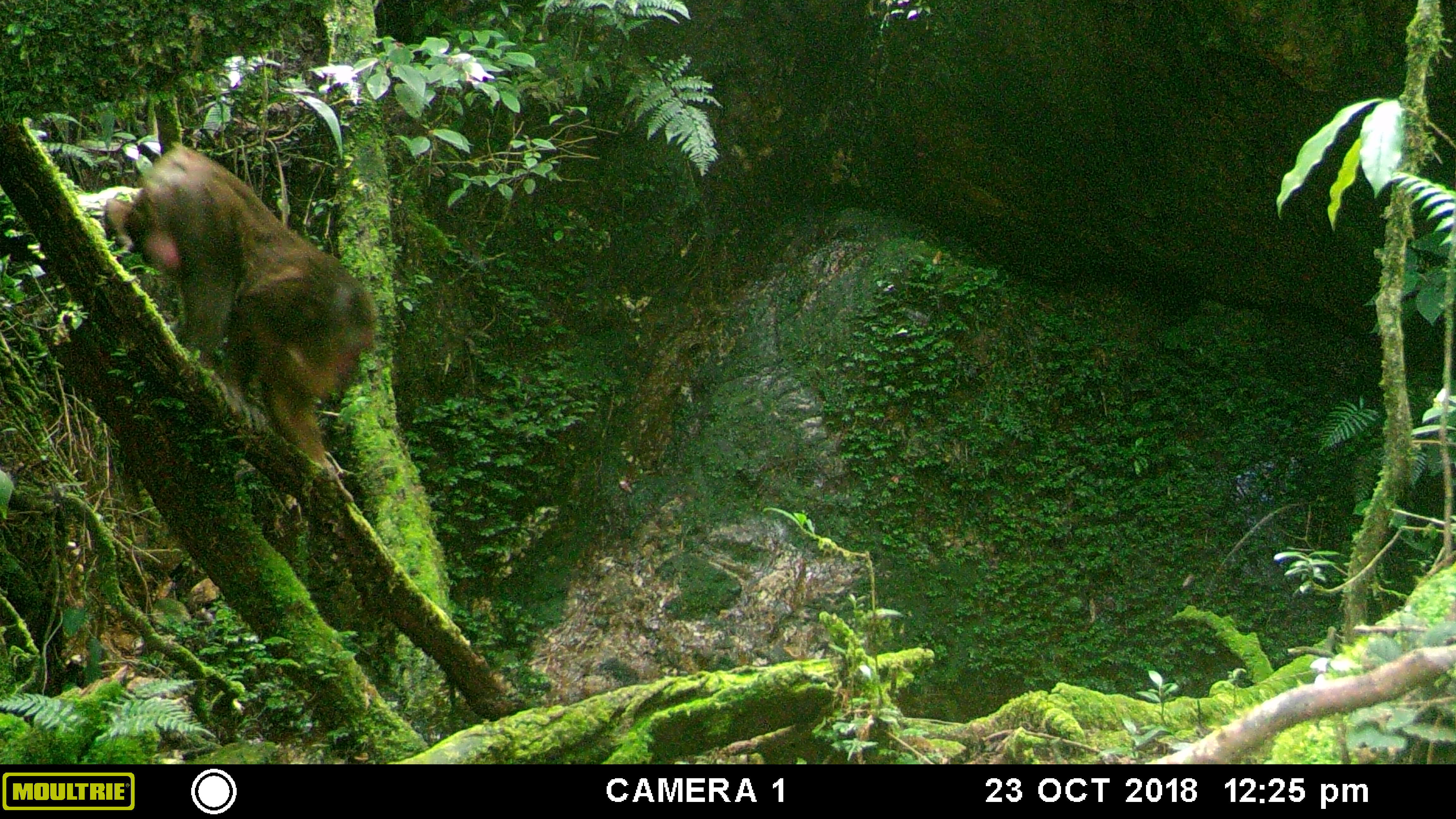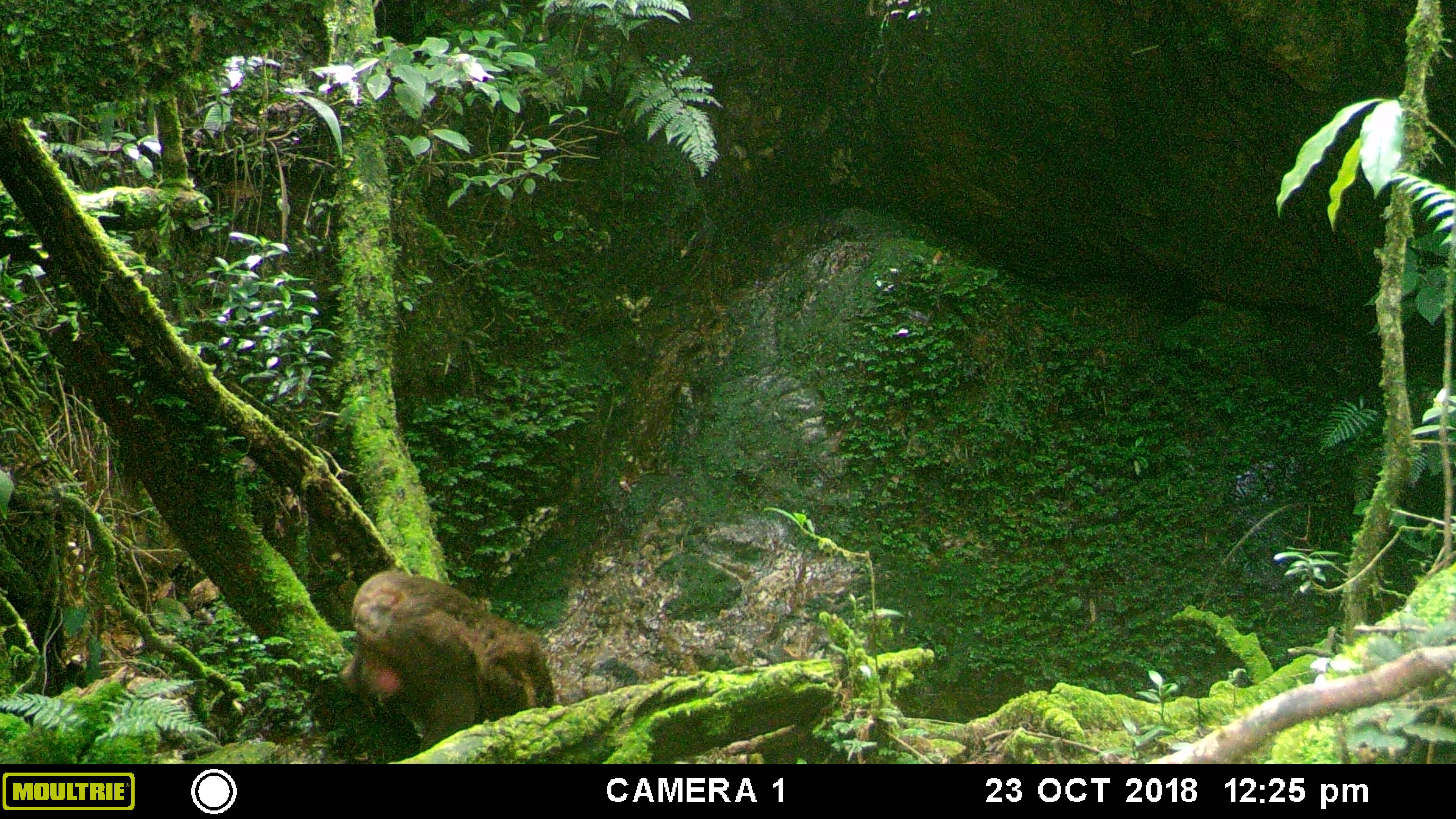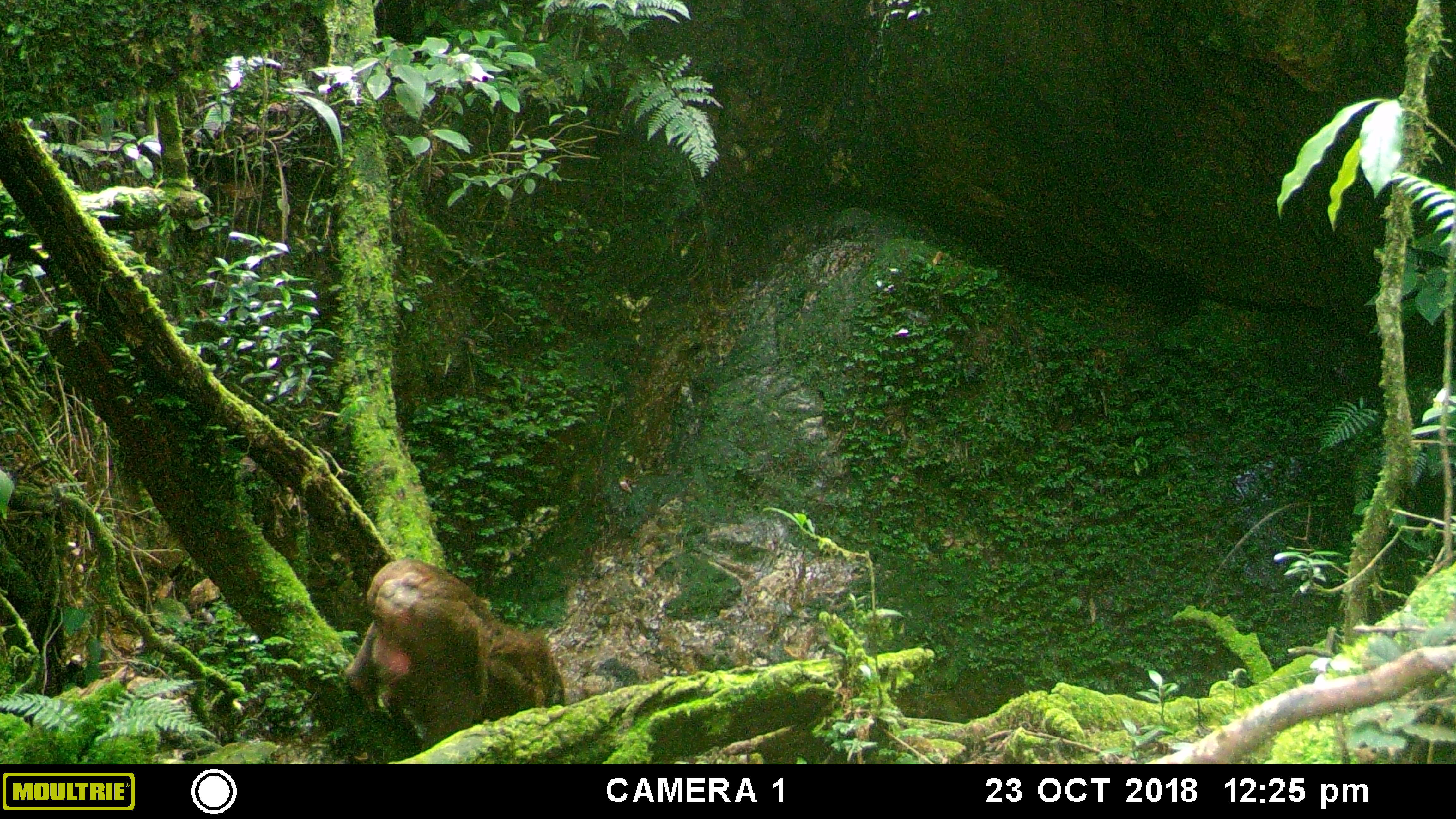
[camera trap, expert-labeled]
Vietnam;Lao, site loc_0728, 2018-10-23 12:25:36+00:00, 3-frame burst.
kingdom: Animalia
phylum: Chordata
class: Mammalia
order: Primates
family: Cercopithecidae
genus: Macaca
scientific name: Macaca arctoides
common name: stump-tailed macaque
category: stump tailed macaque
Stump tailed macaque (stump-tailed macaque) (Macaca arctoides). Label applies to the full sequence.